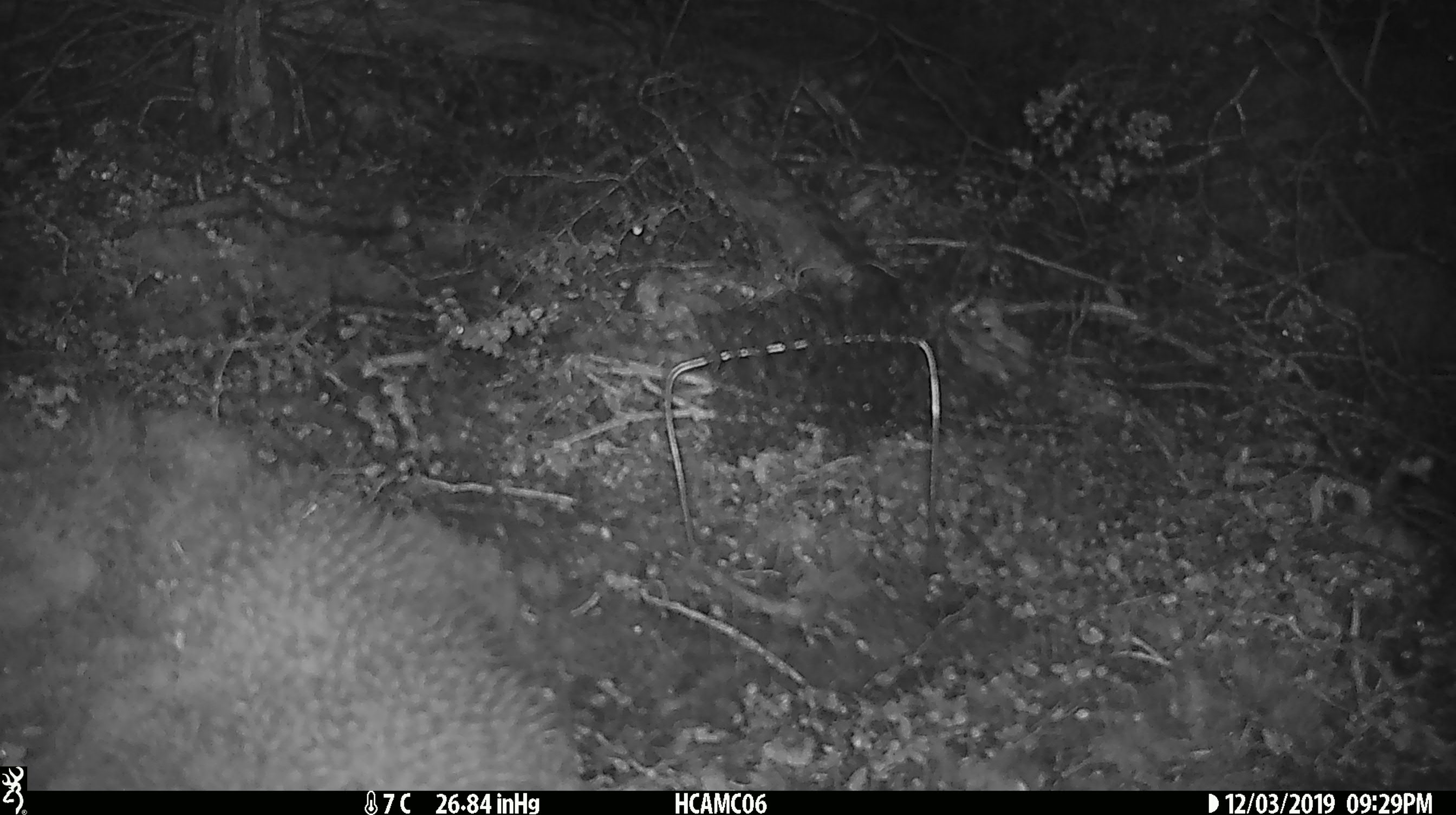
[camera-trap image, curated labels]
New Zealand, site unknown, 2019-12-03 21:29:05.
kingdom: Animalia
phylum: Chordata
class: Mammalia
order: Rodentia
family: Muridae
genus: Mus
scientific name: Mus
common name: mouse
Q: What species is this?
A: Mouse (Mus).